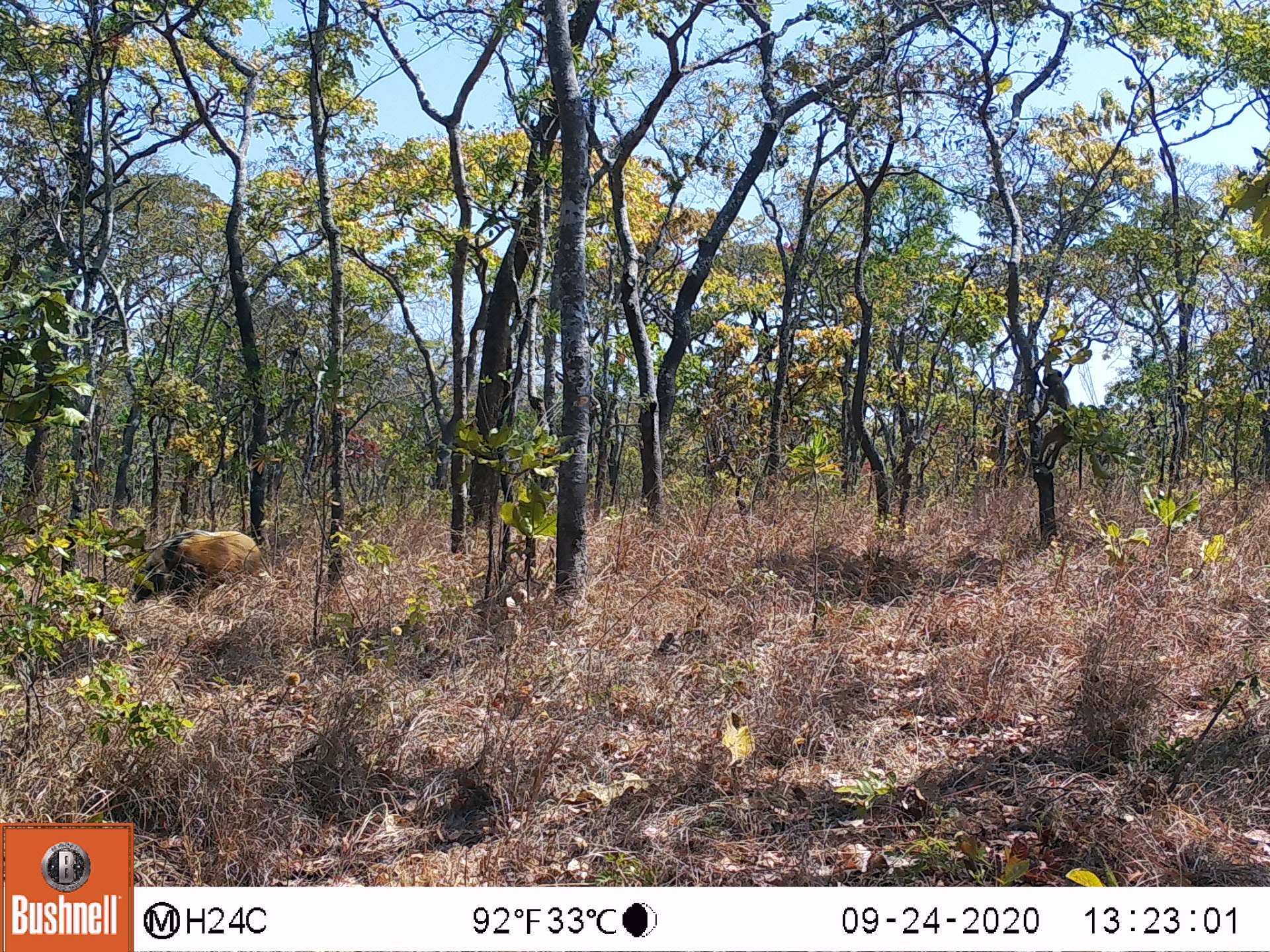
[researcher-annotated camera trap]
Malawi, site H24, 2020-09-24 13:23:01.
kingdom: Animalia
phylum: Chordata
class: Mammalia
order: Artiodactyla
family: Suidae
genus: Potamochoerus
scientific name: Potamochoerus larvatus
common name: bushpig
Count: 1.